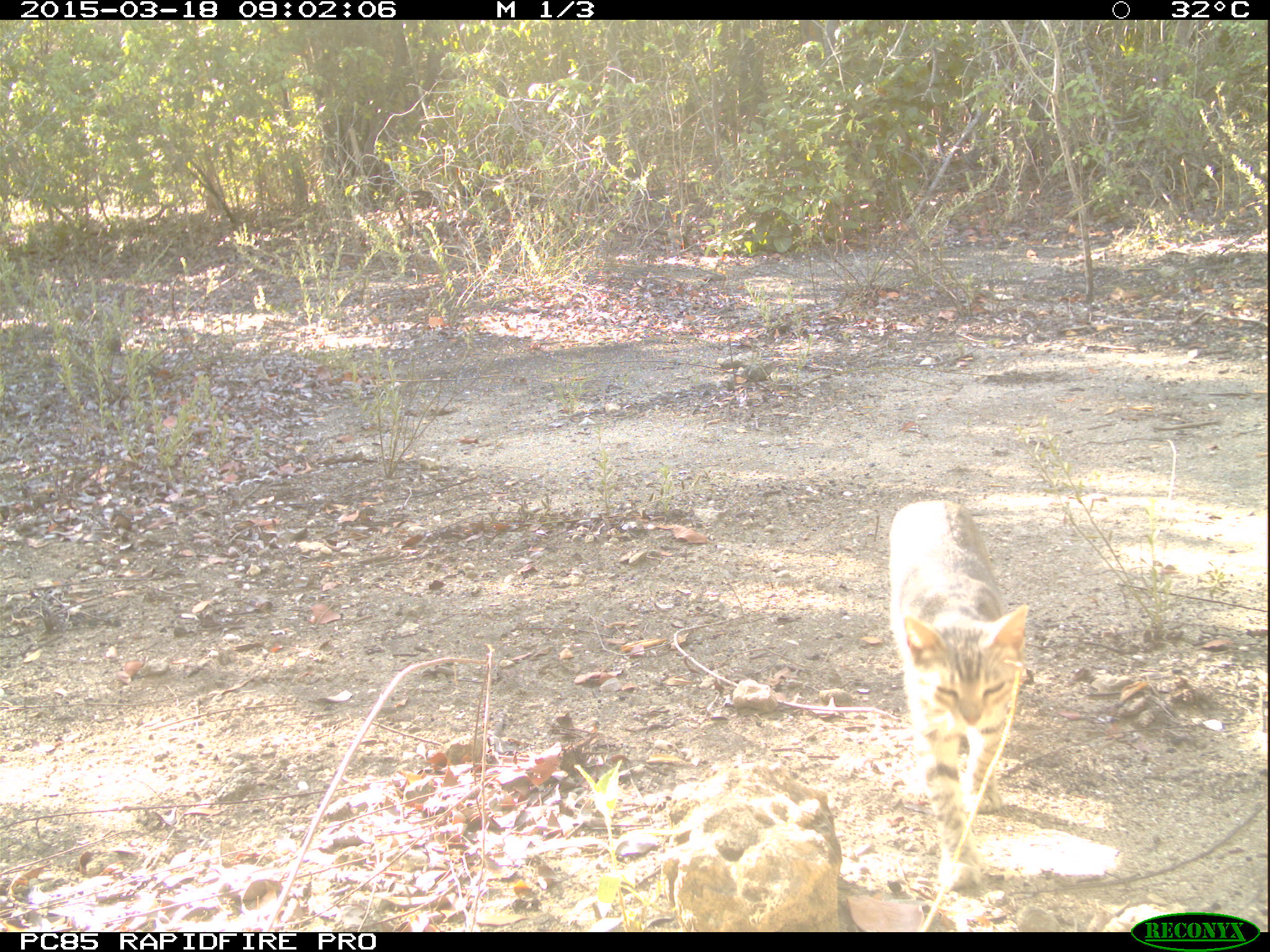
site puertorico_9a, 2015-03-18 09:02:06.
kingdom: Animalia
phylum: Chordata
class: Mammalia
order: Carnivora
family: Felidae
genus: Felis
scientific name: Felis catus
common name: cat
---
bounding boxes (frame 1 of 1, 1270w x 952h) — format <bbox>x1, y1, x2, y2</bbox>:
cat: <bbox>886, 498, 1031, 904</bbox>